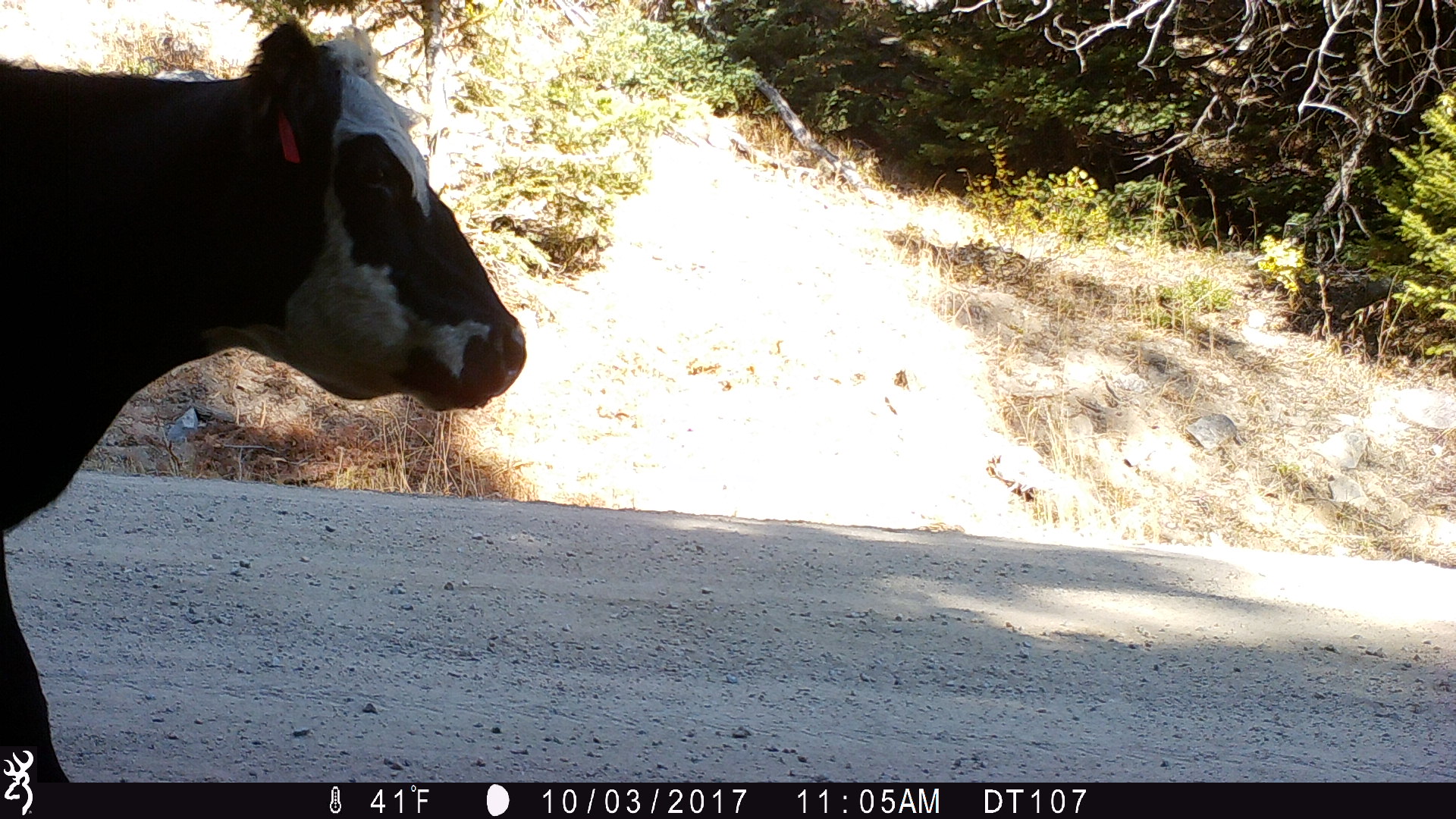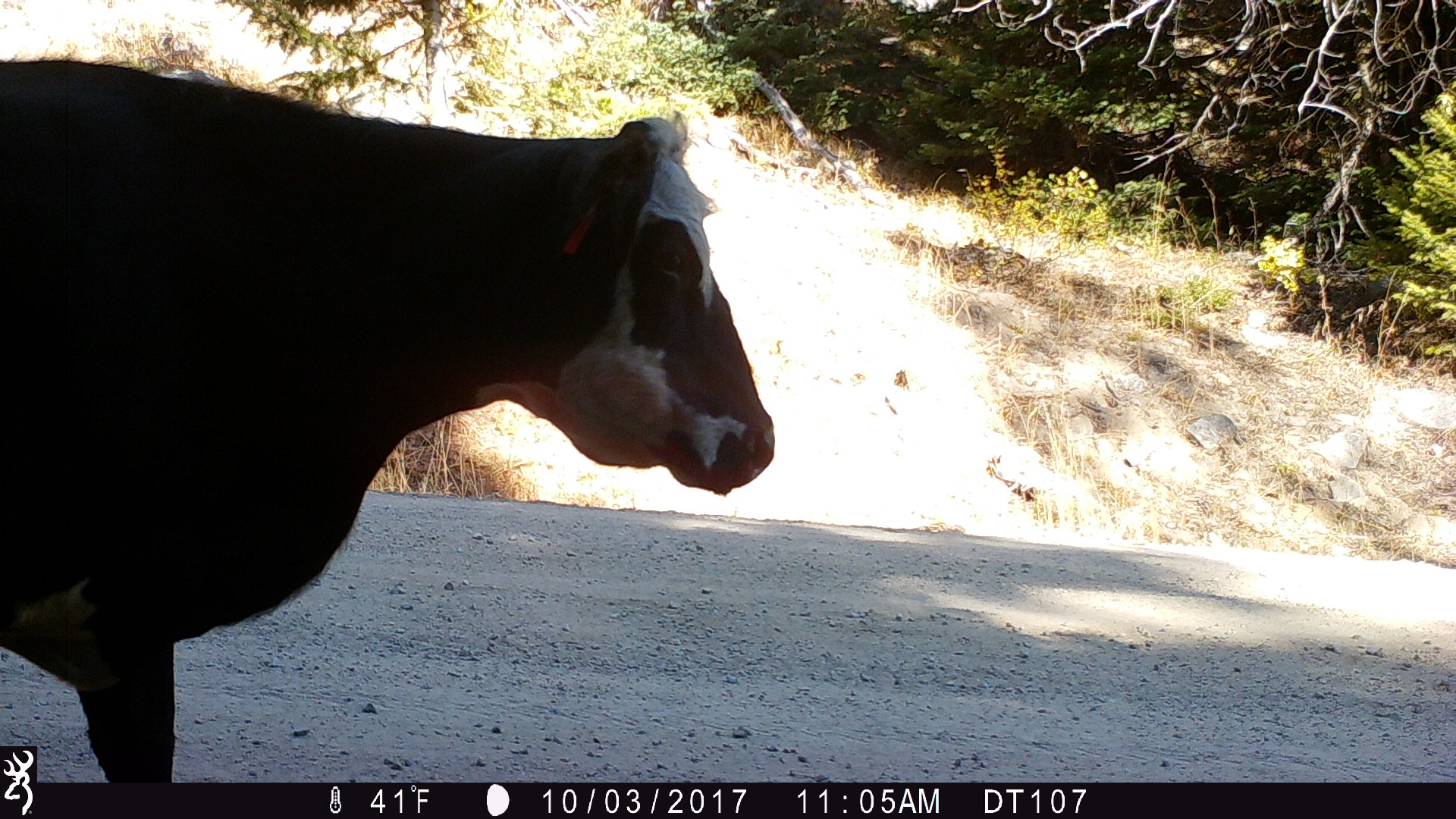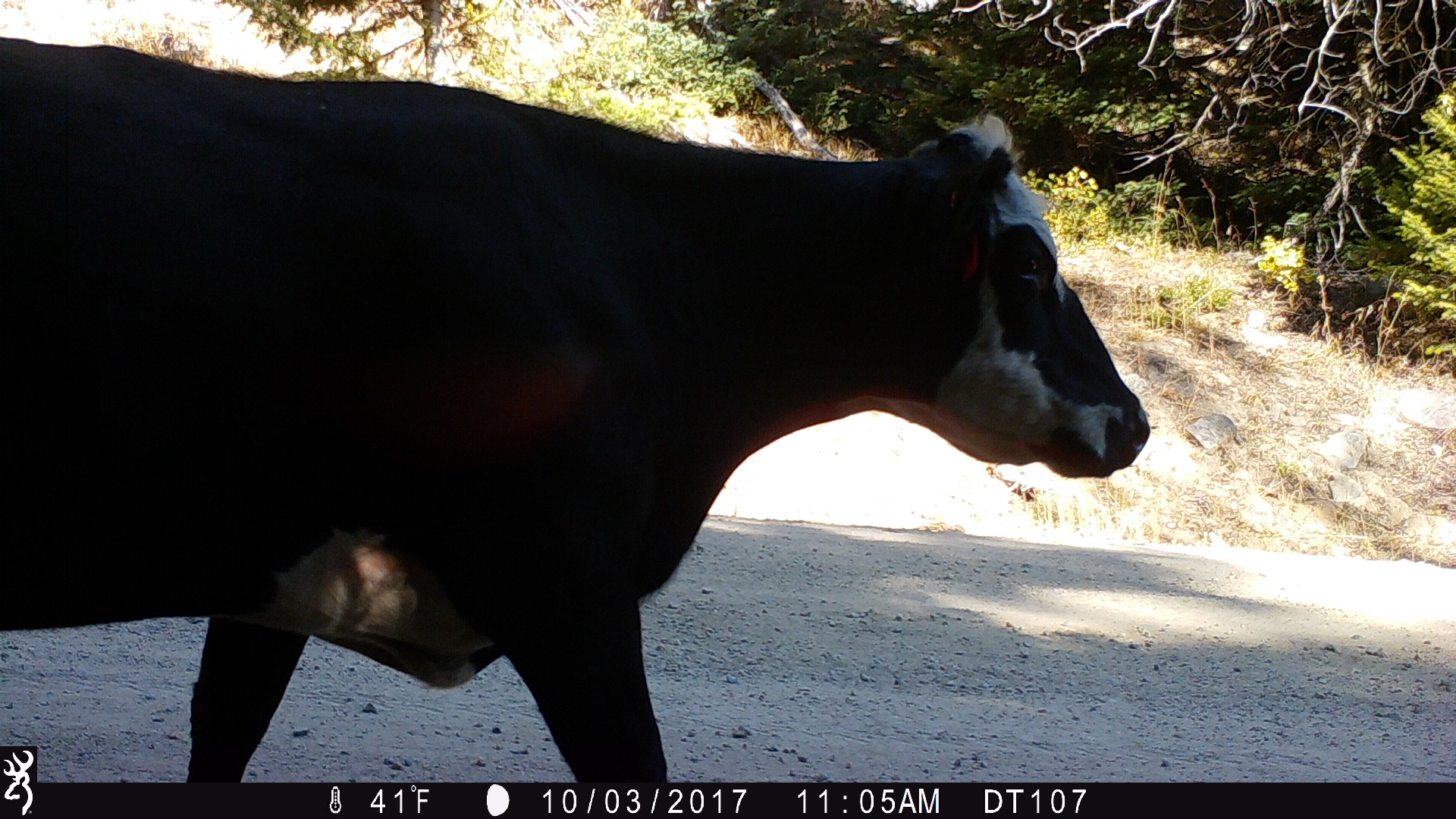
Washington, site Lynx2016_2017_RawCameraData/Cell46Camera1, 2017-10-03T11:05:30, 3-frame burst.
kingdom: Animalia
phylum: Chordata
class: Mammalia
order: Artiodactyla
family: Bovidae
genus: Bos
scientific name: Bos taurus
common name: domestic cattle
Domestic cattle (Bos taurus). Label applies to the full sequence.